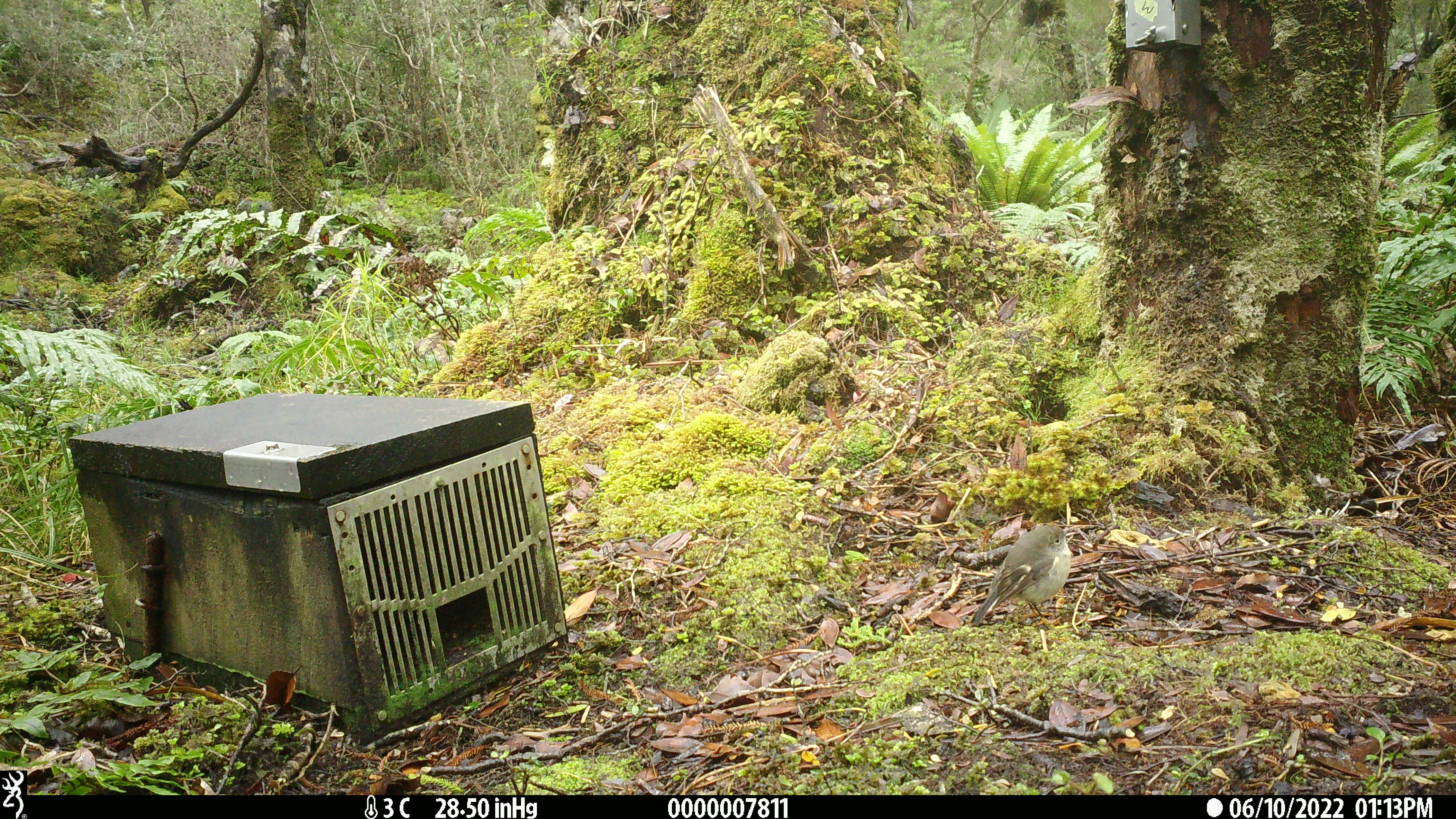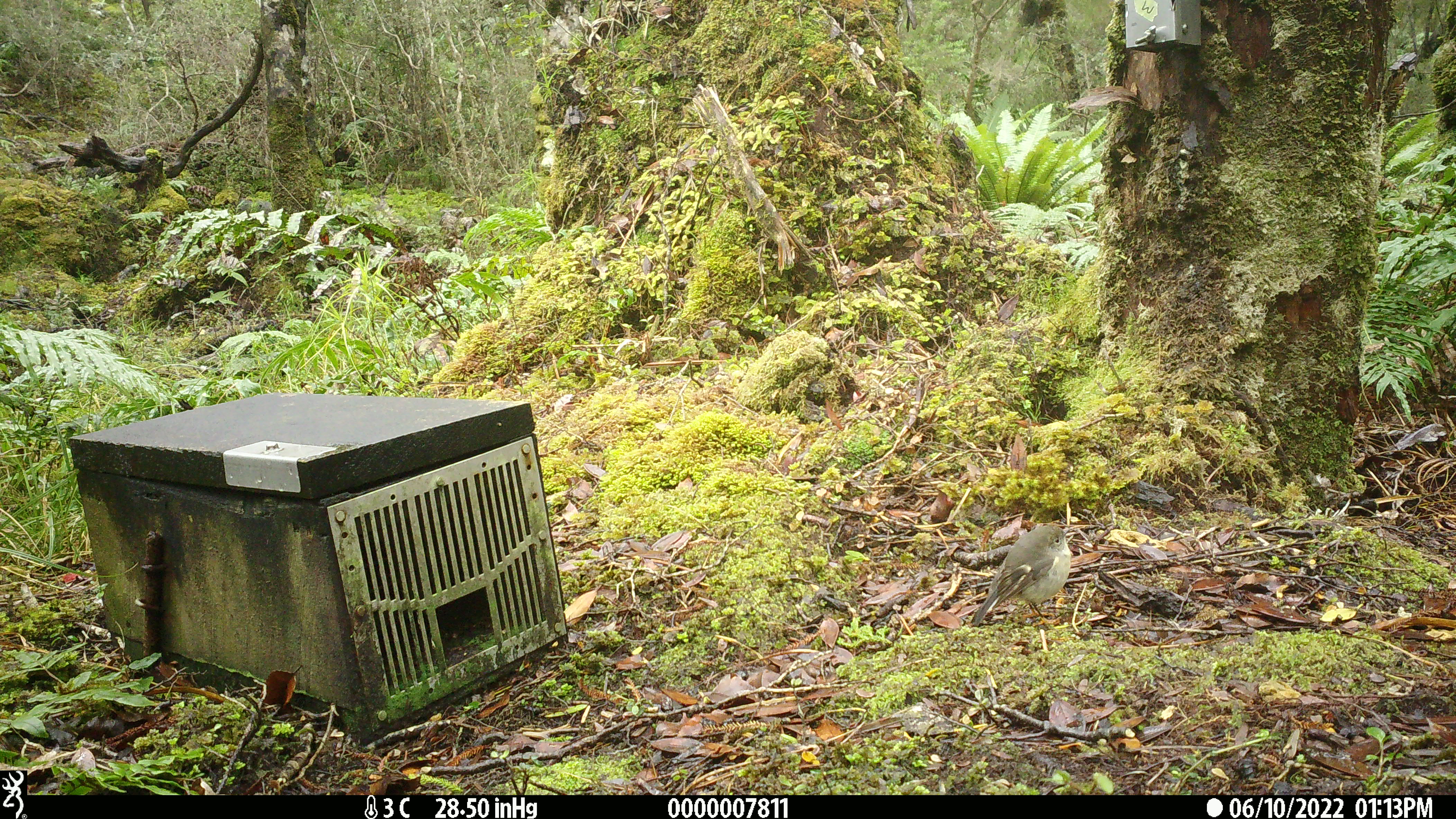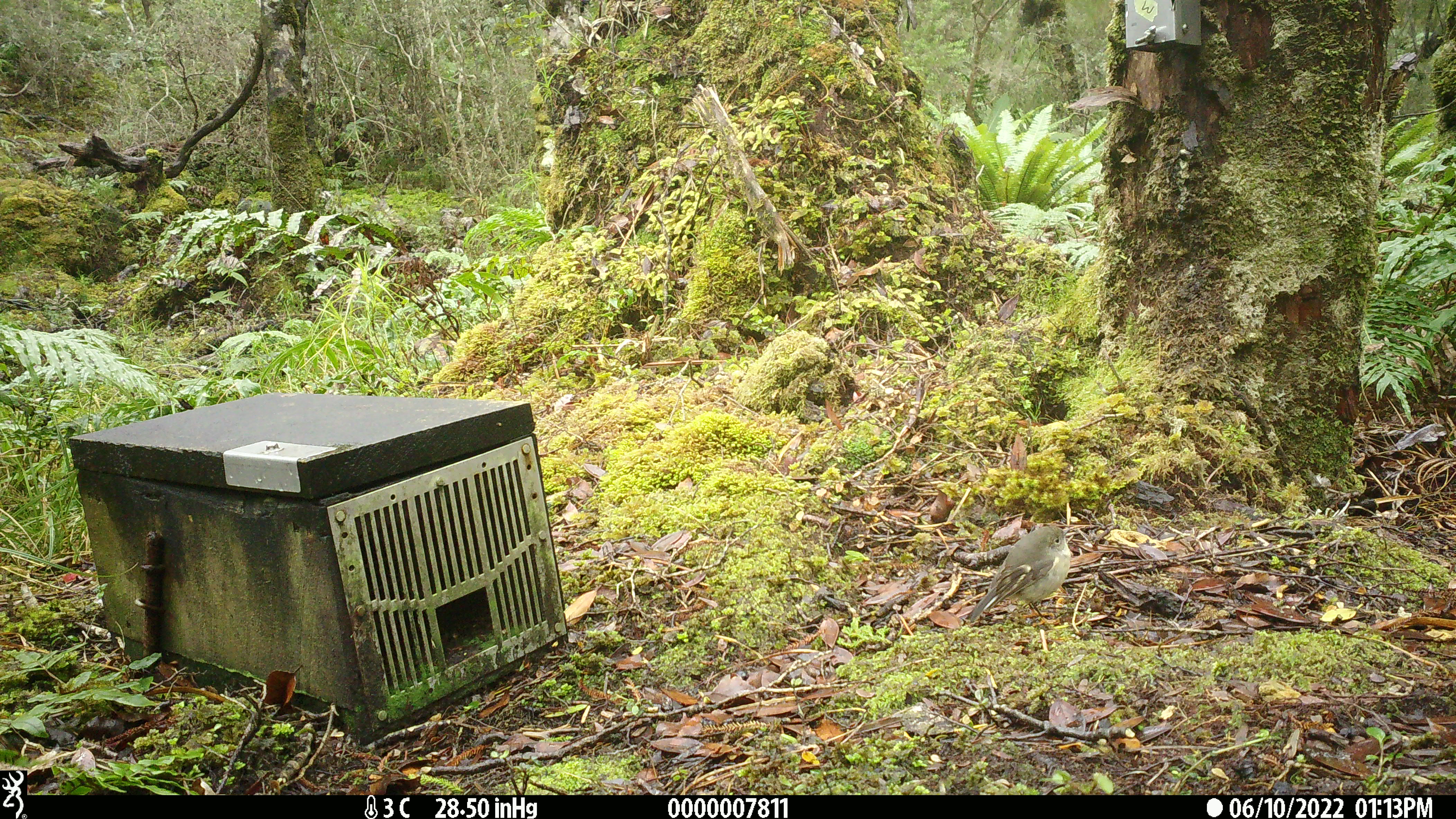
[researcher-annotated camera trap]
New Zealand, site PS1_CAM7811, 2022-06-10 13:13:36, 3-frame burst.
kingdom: Animalia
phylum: Chordata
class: Aves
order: Passeriformes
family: Petroicidae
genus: Petroica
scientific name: Petroica macrocephala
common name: tomtit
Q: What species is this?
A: Tomtit (Petroica macrocephala).